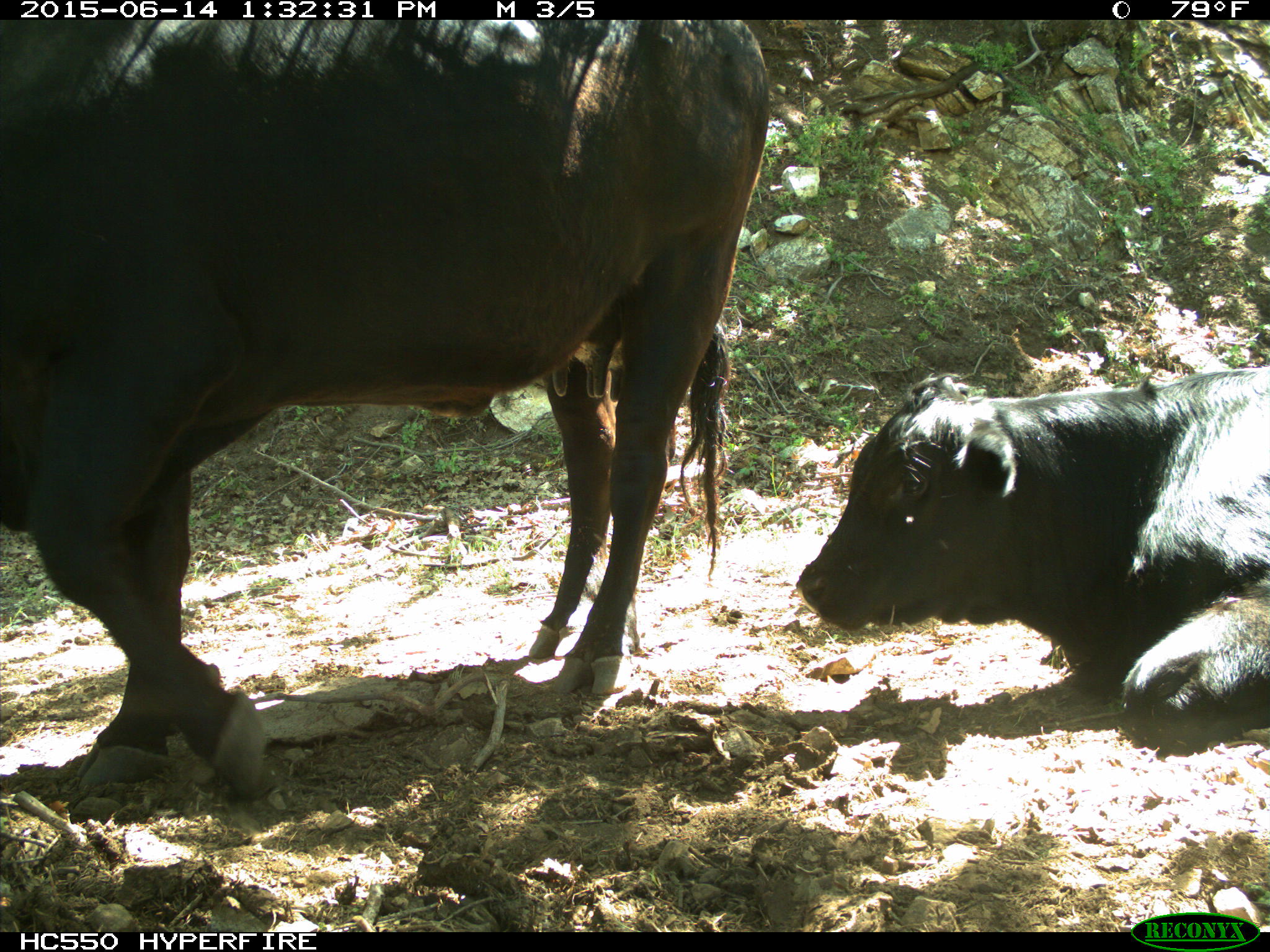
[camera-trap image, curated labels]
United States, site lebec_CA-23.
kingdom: Animalia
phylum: Chordata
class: Mammalia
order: Artiodactyla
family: Bovidae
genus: Bos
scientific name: Bos taurus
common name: domestic cow